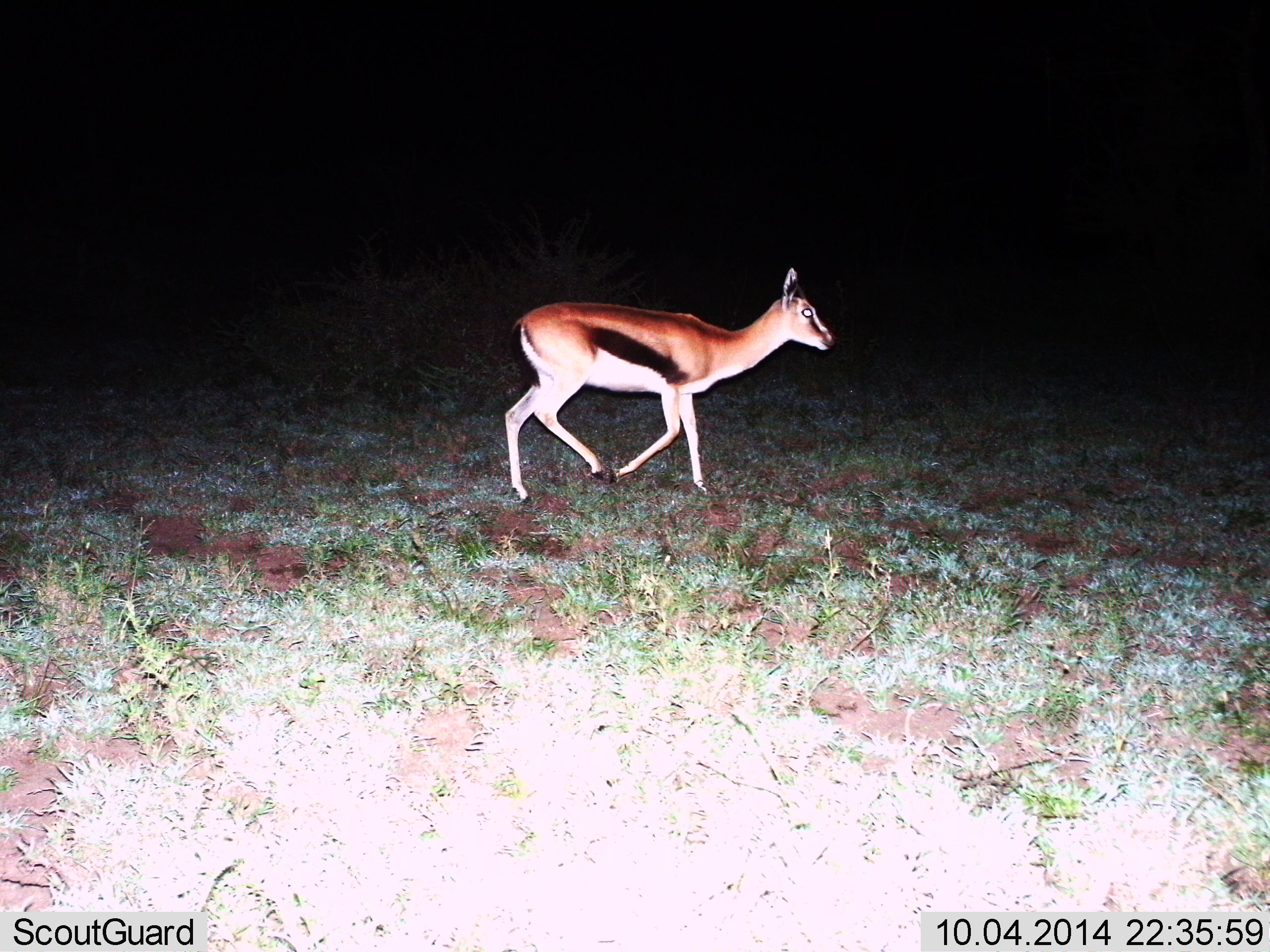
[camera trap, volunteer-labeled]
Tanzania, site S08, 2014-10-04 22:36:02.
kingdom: Animalia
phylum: Chordata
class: Mammalia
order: Artiodactyla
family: Bovidae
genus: Eudorcas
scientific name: Eudorcas thomsonii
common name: thomson's gazelle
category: gazellethomsons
Gazellethomsons (thomson's gazelle) (Eudorcas thomsonii), count 1. Behavior (volunteer vote fractions): standing 0%, resting 0%, moving 100%, interacting 0%. Young present (vote fraction): 10%. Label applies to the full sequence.